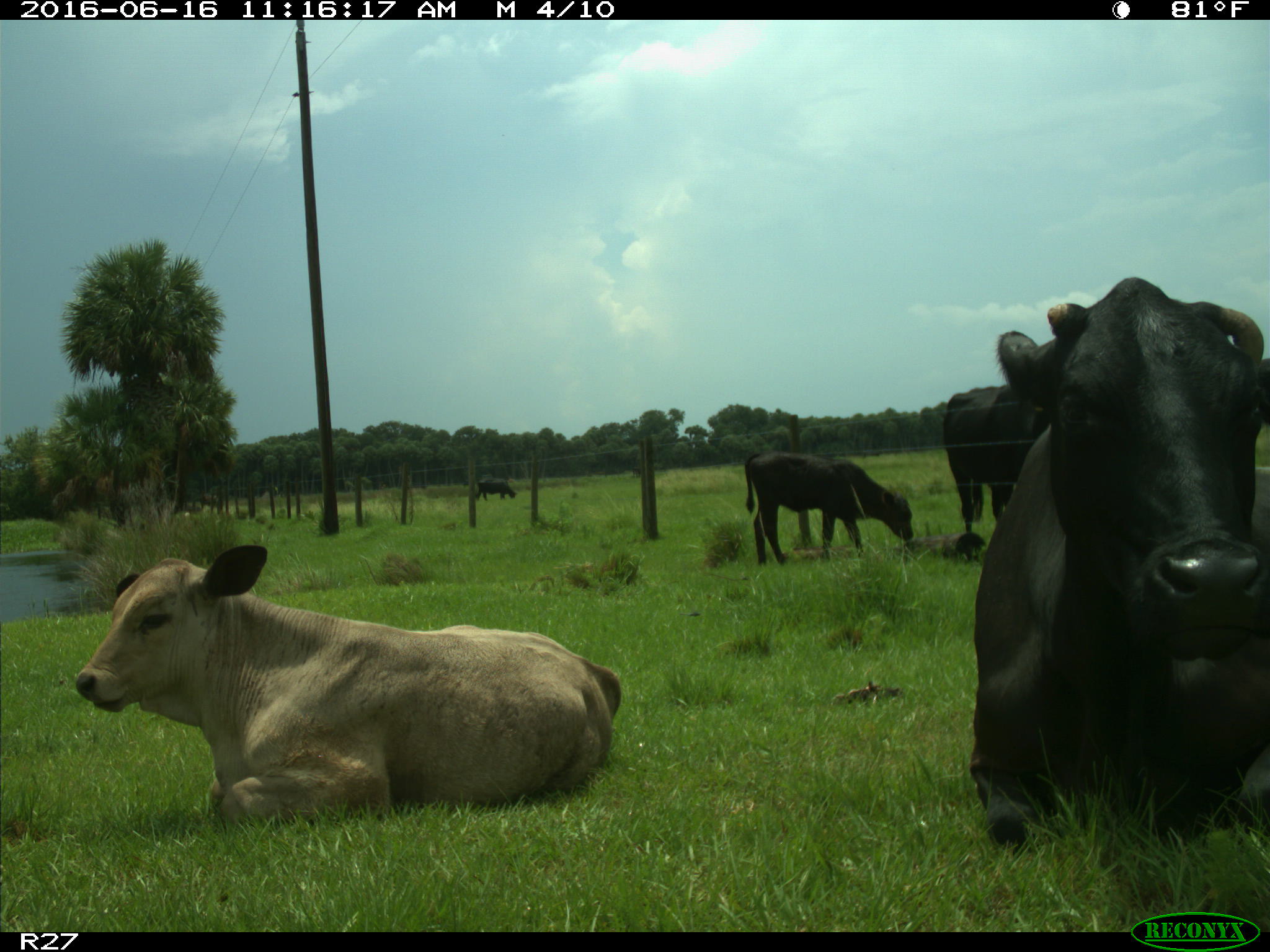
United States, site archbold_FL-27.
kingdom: Animalia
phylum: Chordata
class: Mammalia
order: Artiodactyla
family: Bovidae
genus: Bos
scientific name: Bos taurus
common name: domestic cow